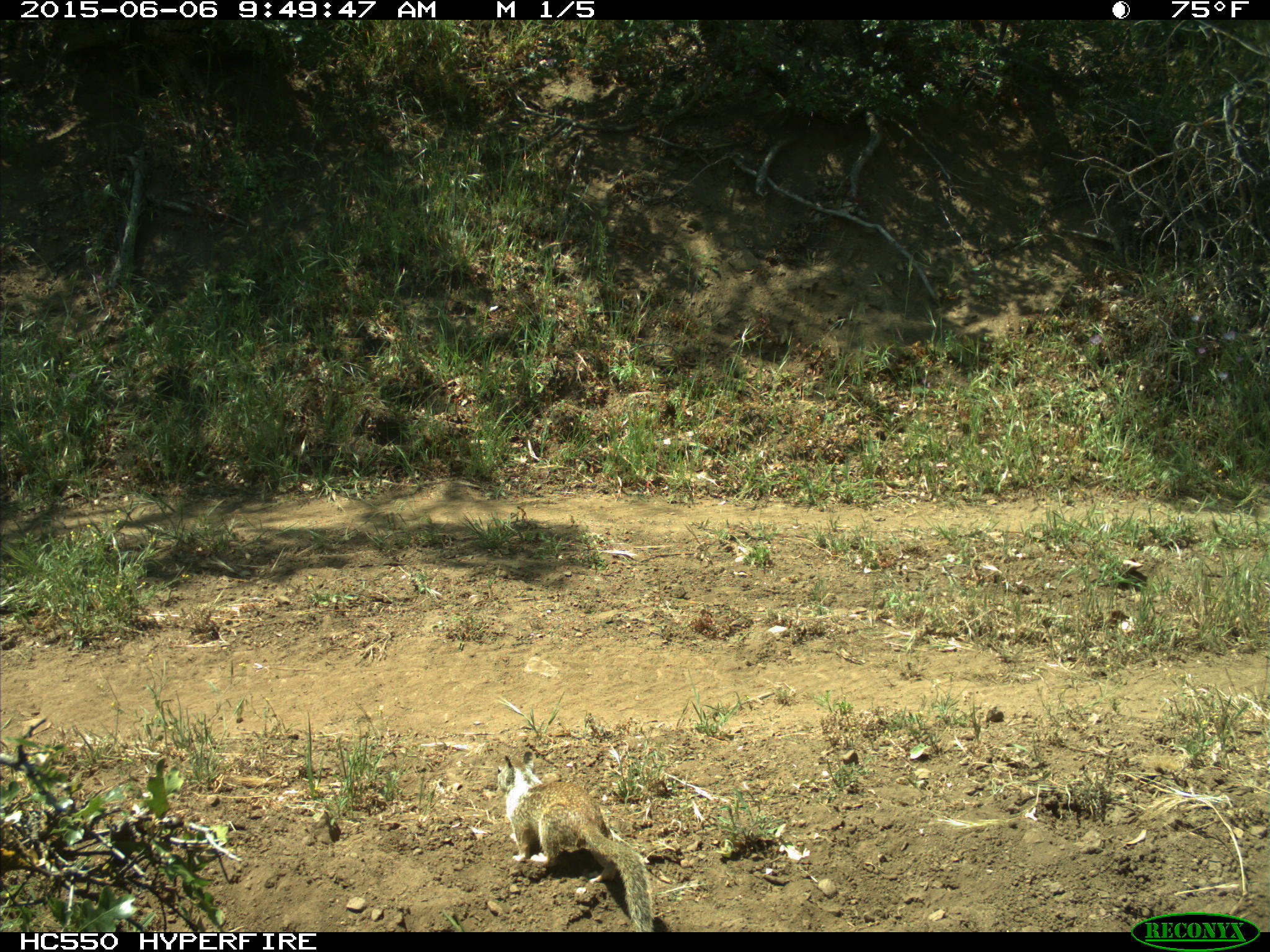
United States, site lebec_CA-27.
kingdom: Animalia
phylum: Chordata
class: Mammalia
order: Rodentia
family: Sciuridae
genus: Otospermophilus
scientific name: Otospermophilus beecheyi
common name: california ground squirrel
Otospermophilus beecheyi (california ground squirrel).